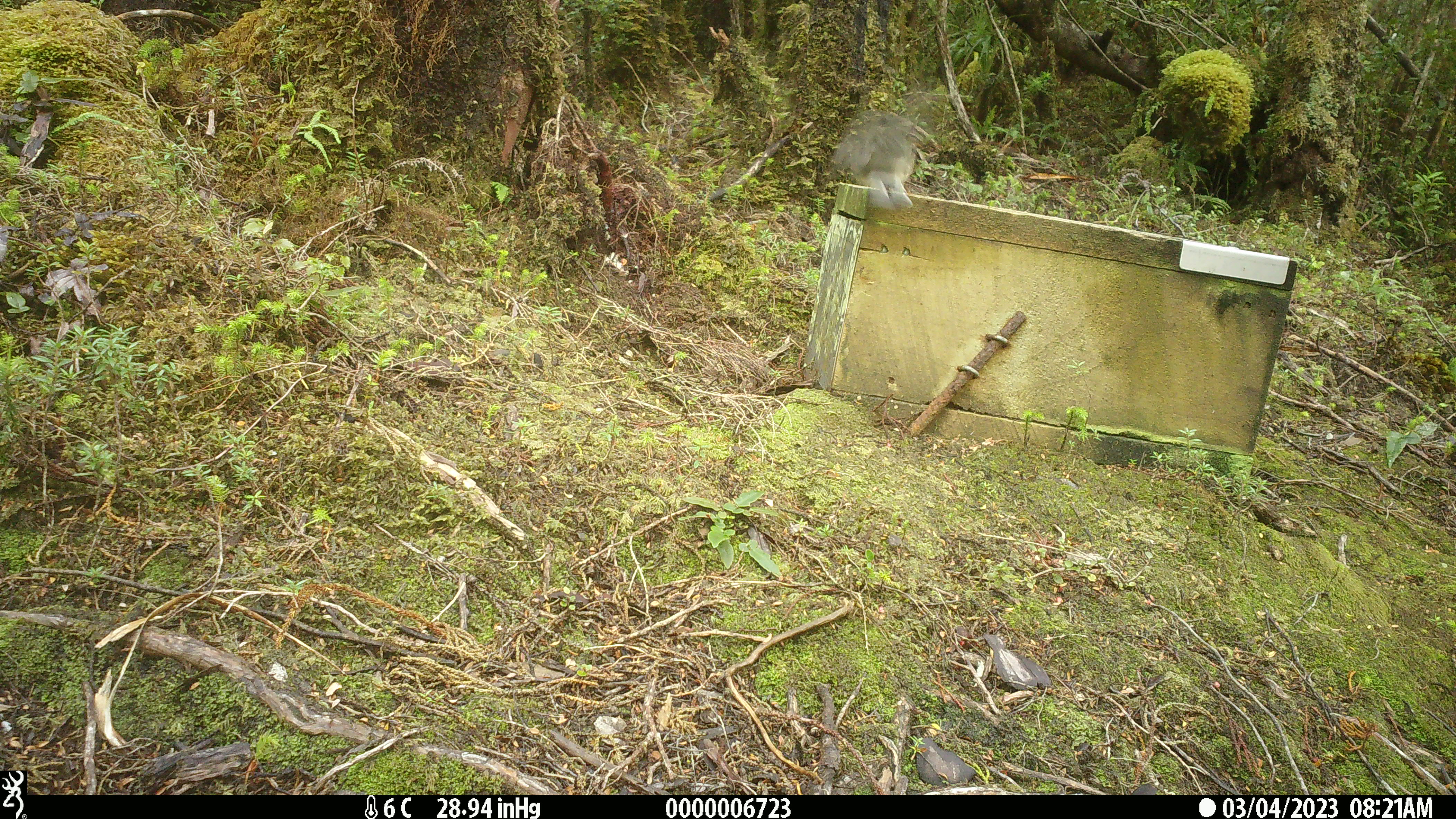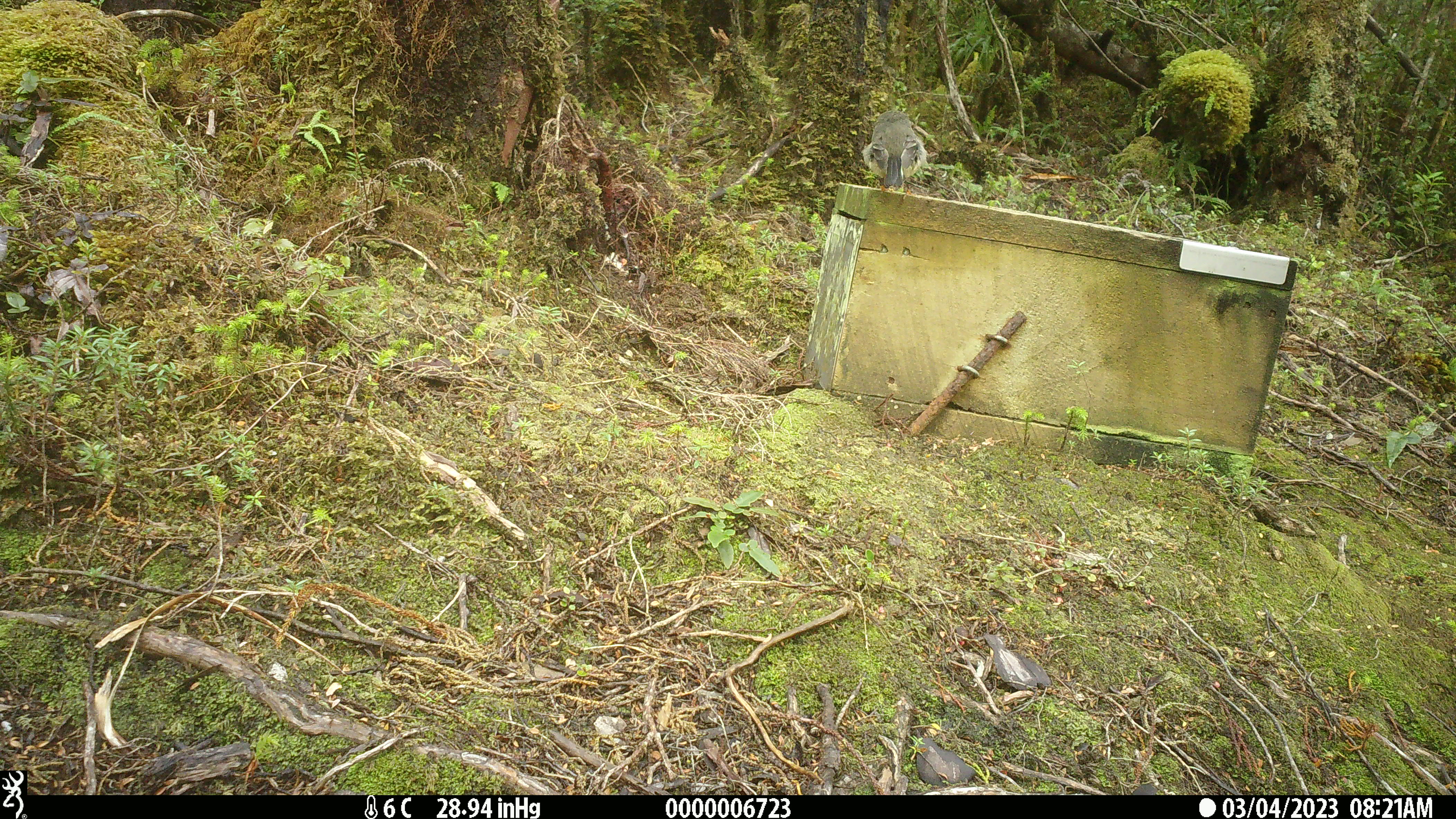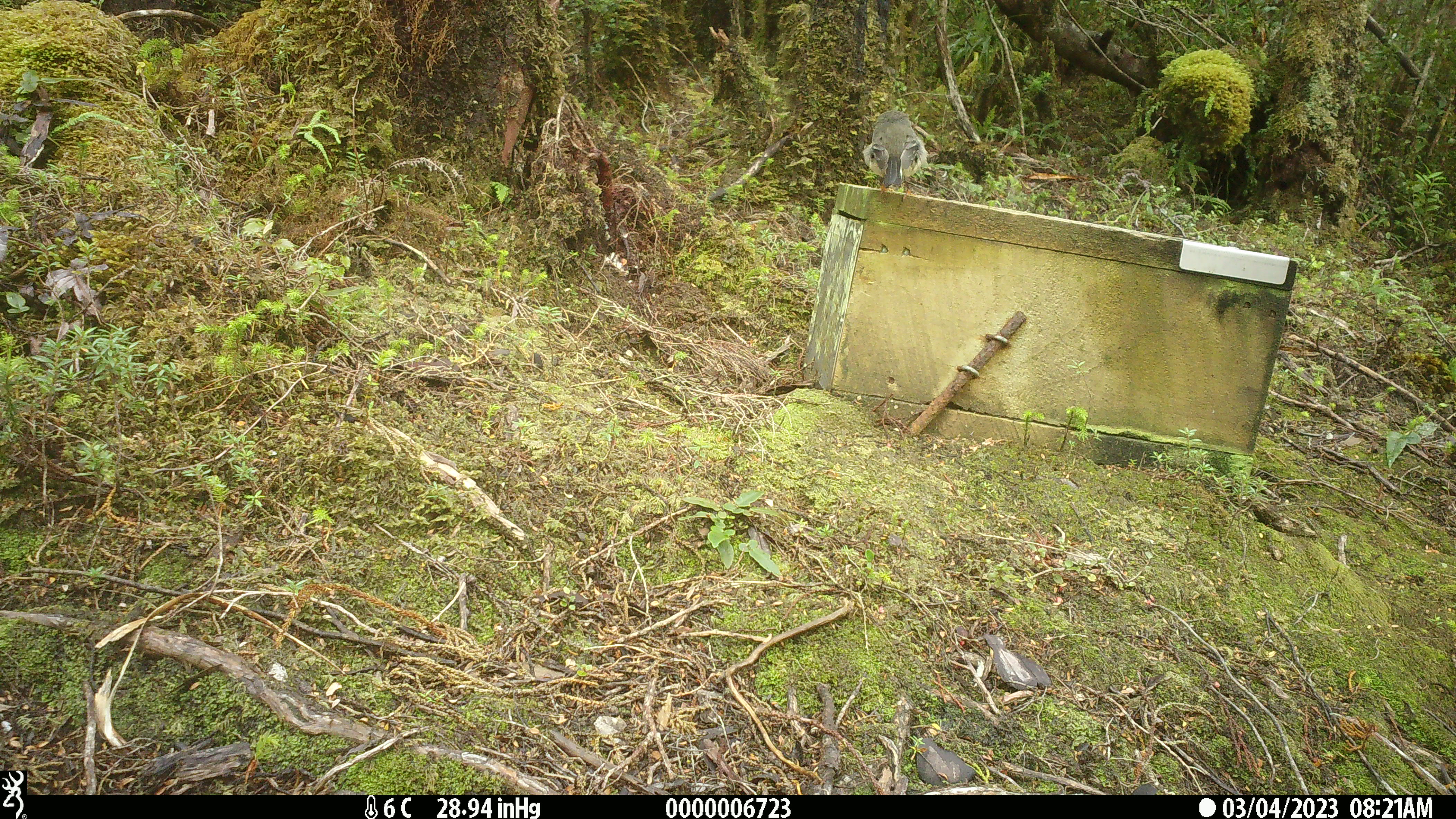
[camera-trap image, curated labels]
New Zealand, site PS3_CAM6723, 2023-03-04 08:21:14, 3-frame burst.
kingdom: Animalia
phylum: Chordata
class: Aves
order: Passeriformes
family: Petroicidae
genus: Petroica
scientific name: Petroica macrocephala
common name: tomtit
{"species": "tomtit (Petroica macrocephala)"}